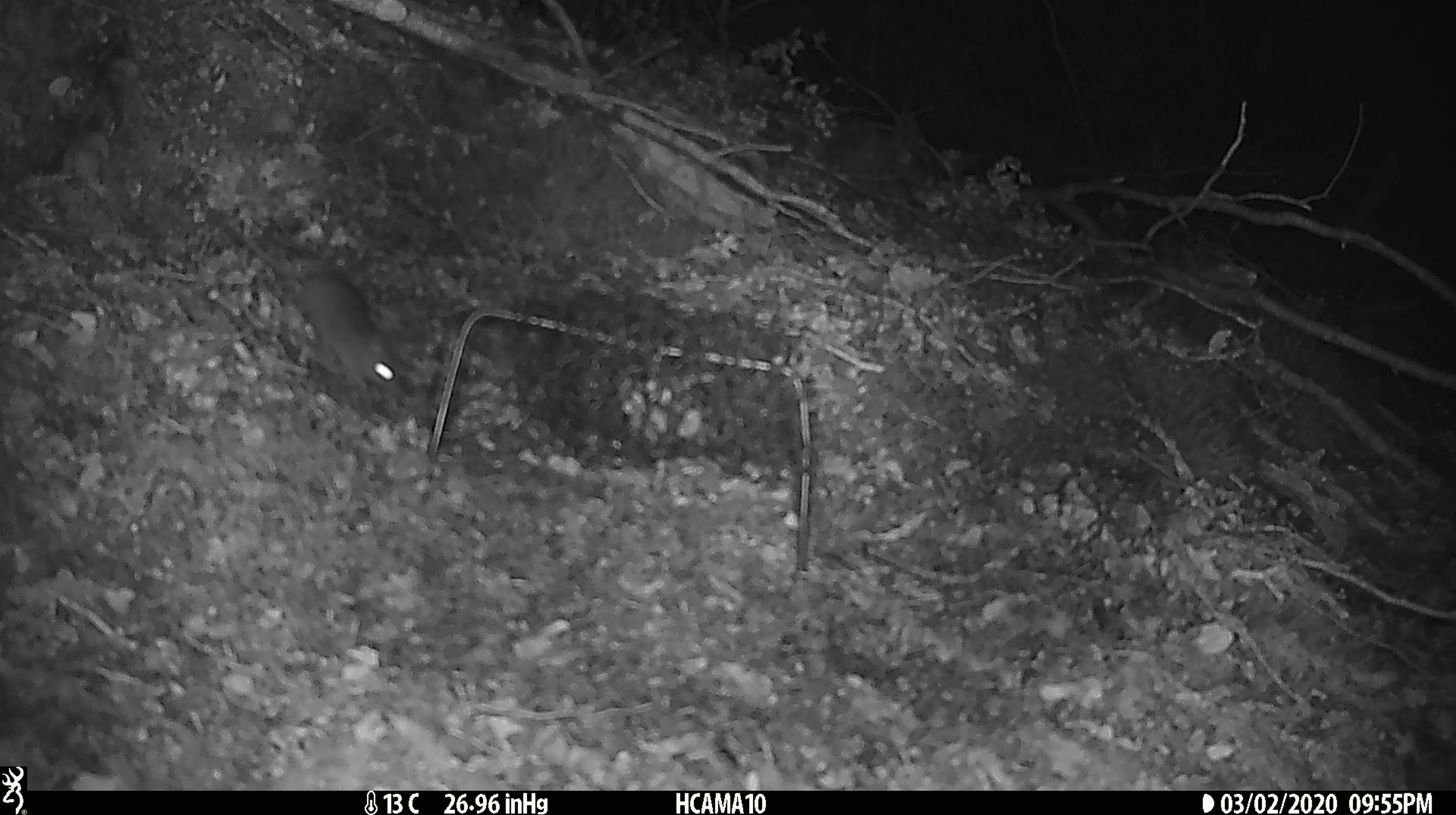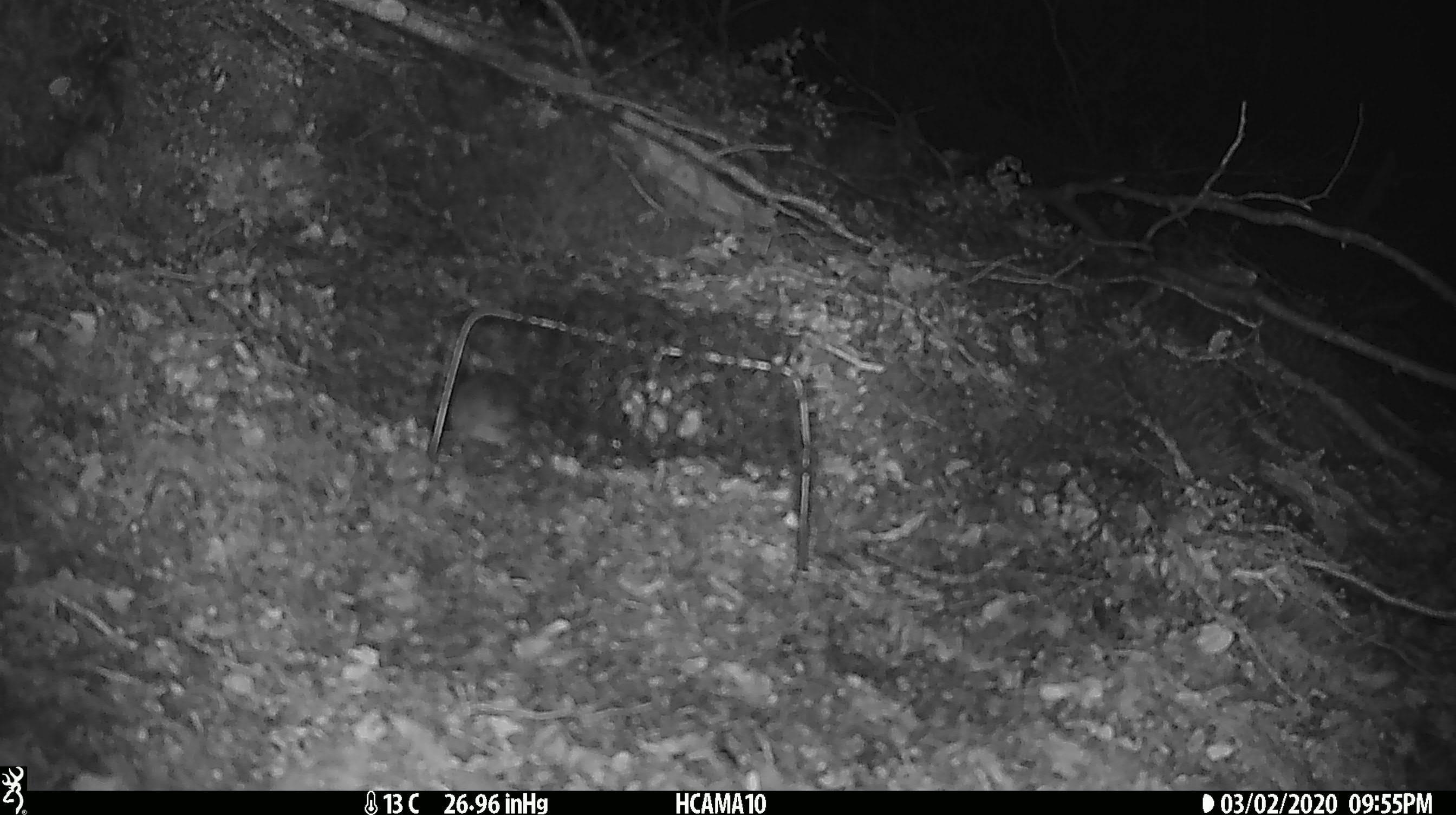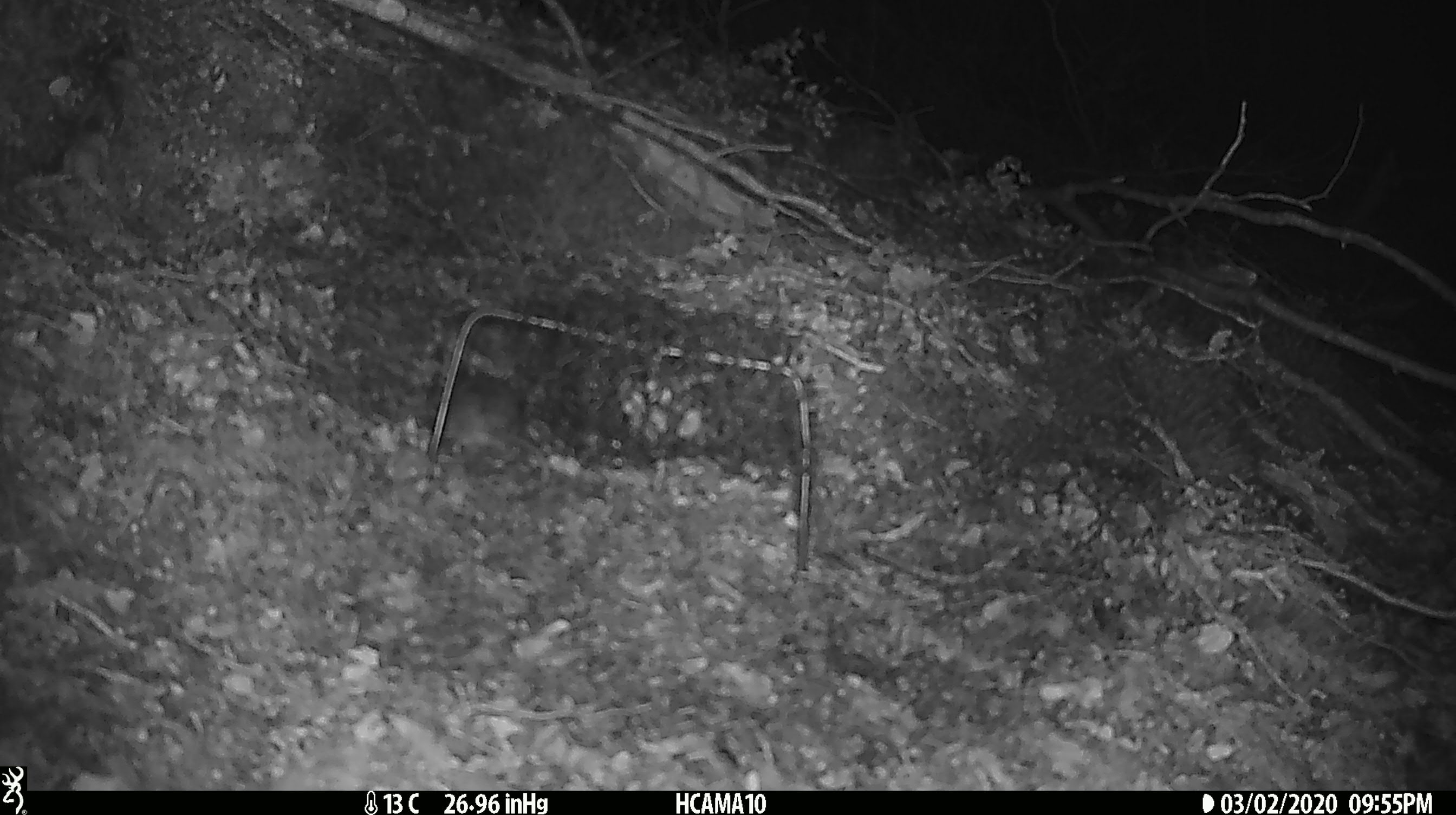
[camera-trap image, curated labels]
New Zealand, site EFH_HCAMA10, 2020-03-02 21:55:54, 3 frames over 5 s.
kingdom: Animalia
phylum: Chordata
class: Mammalia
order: Rodentia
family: Muridae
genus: Mus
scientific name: Mus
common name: mouse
Mouse (Mus).